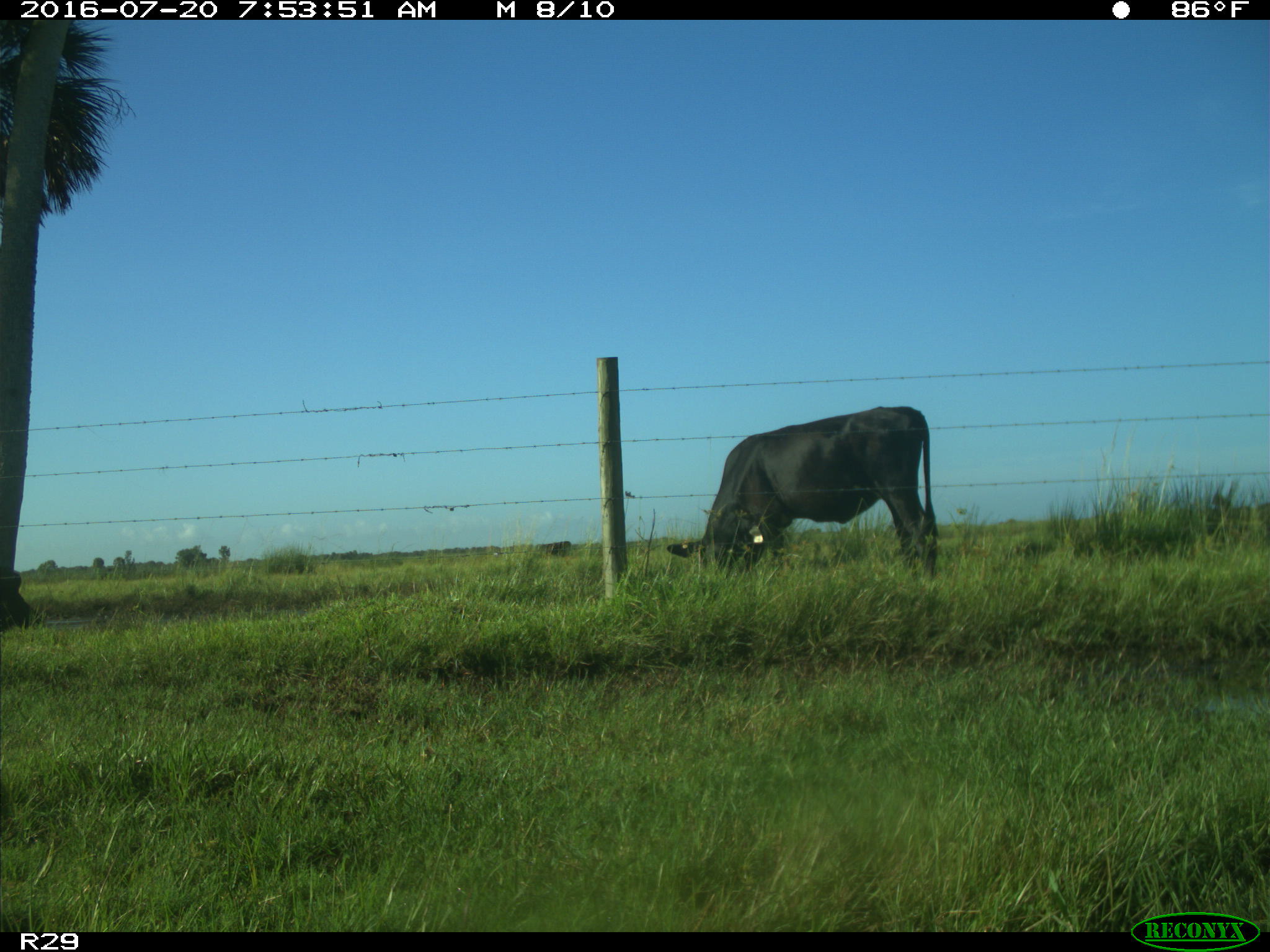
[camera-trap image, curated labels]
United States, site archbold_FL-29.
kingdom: Animalia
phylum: Chordata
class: Mammalia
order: Artiodactyla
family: Bovidae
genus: Bos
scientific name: Bos taurus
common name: domestic cow